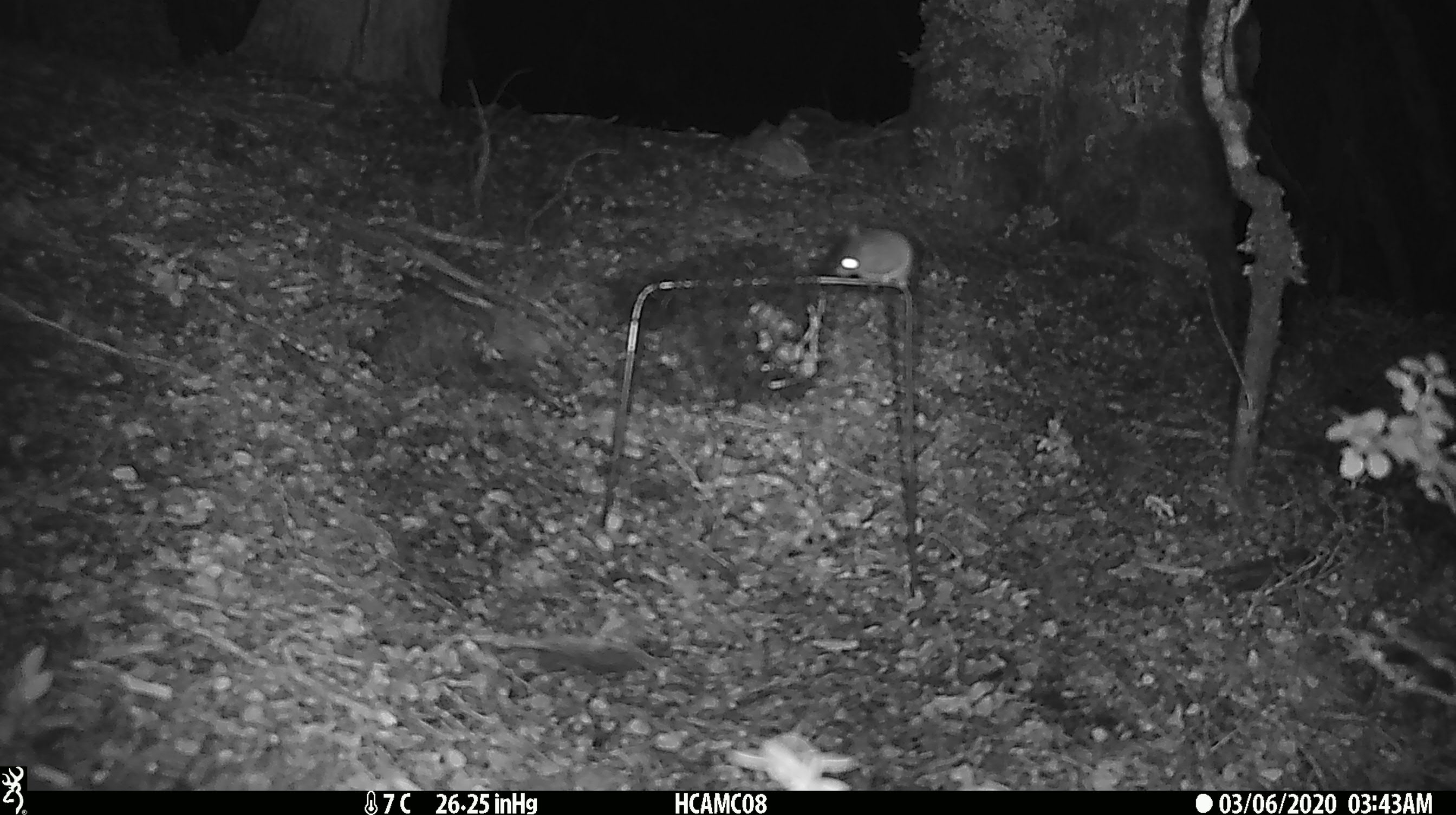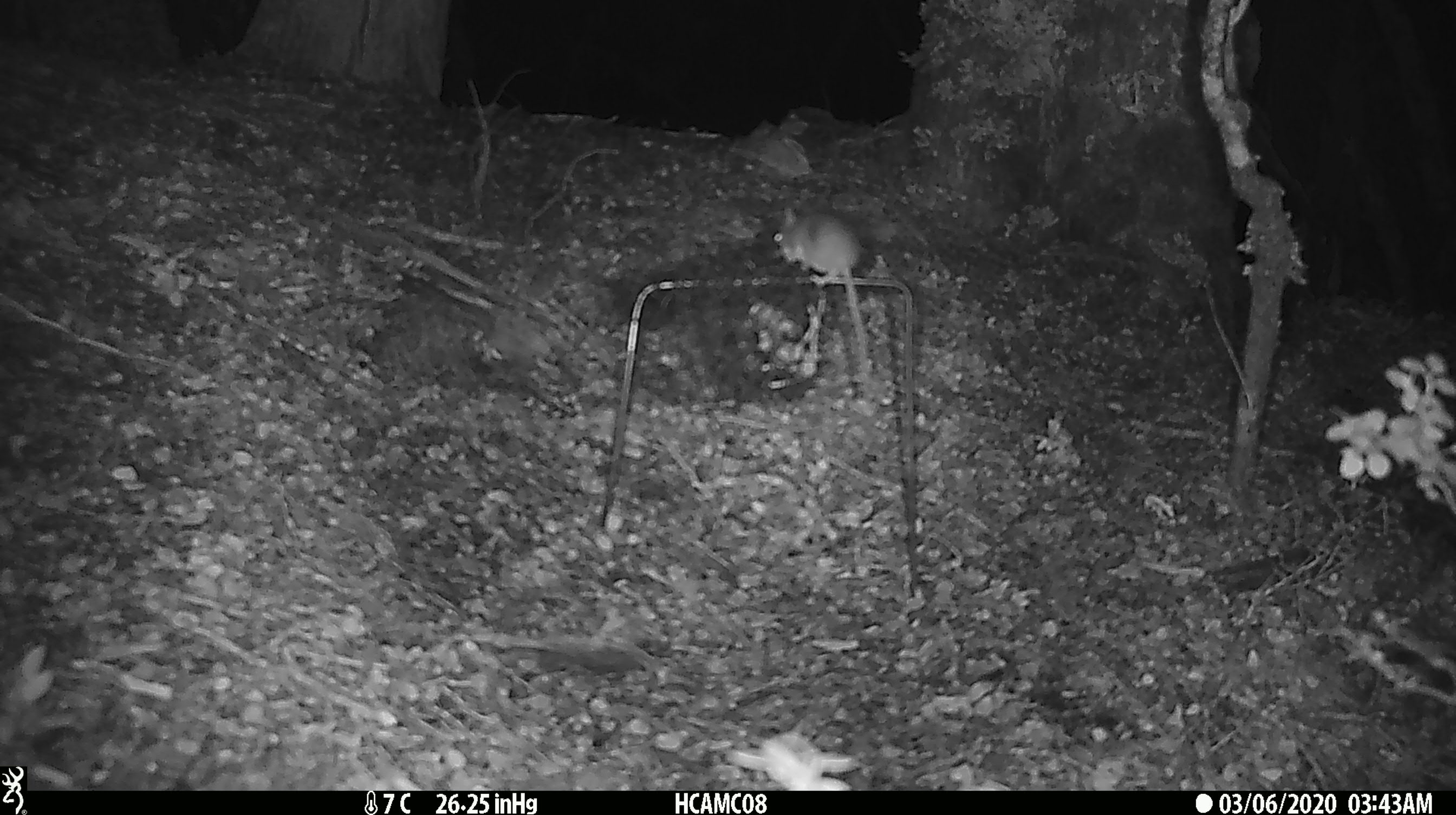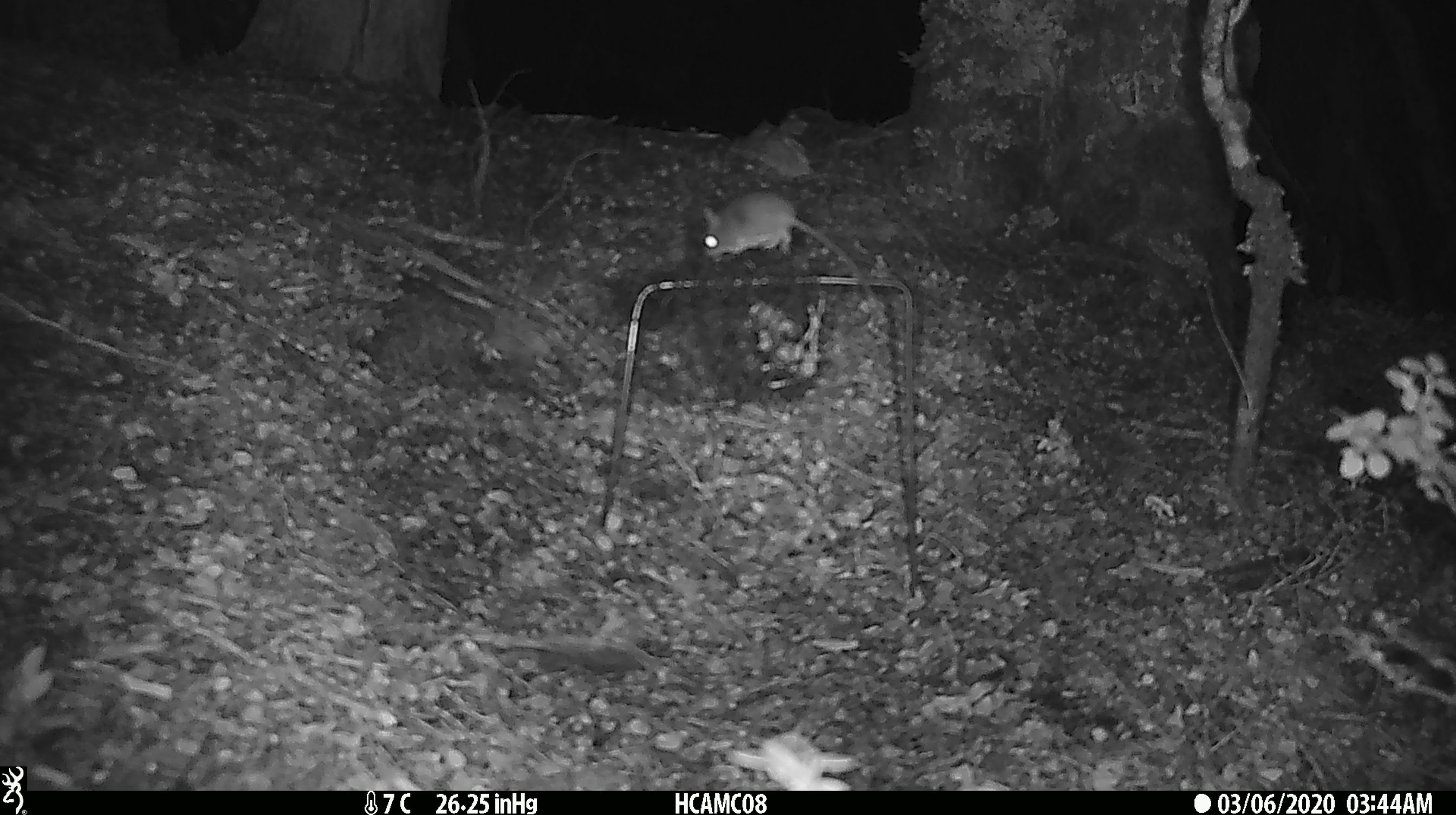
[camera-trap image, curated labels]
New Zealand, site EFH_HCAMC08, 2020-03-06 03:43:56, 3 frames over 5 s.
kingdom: Animalia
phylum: Chordata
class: Mammalia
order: Rodentia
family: Muridae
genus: Mus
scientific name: Mus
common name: mouse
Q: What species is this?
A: Mouse (Mus).